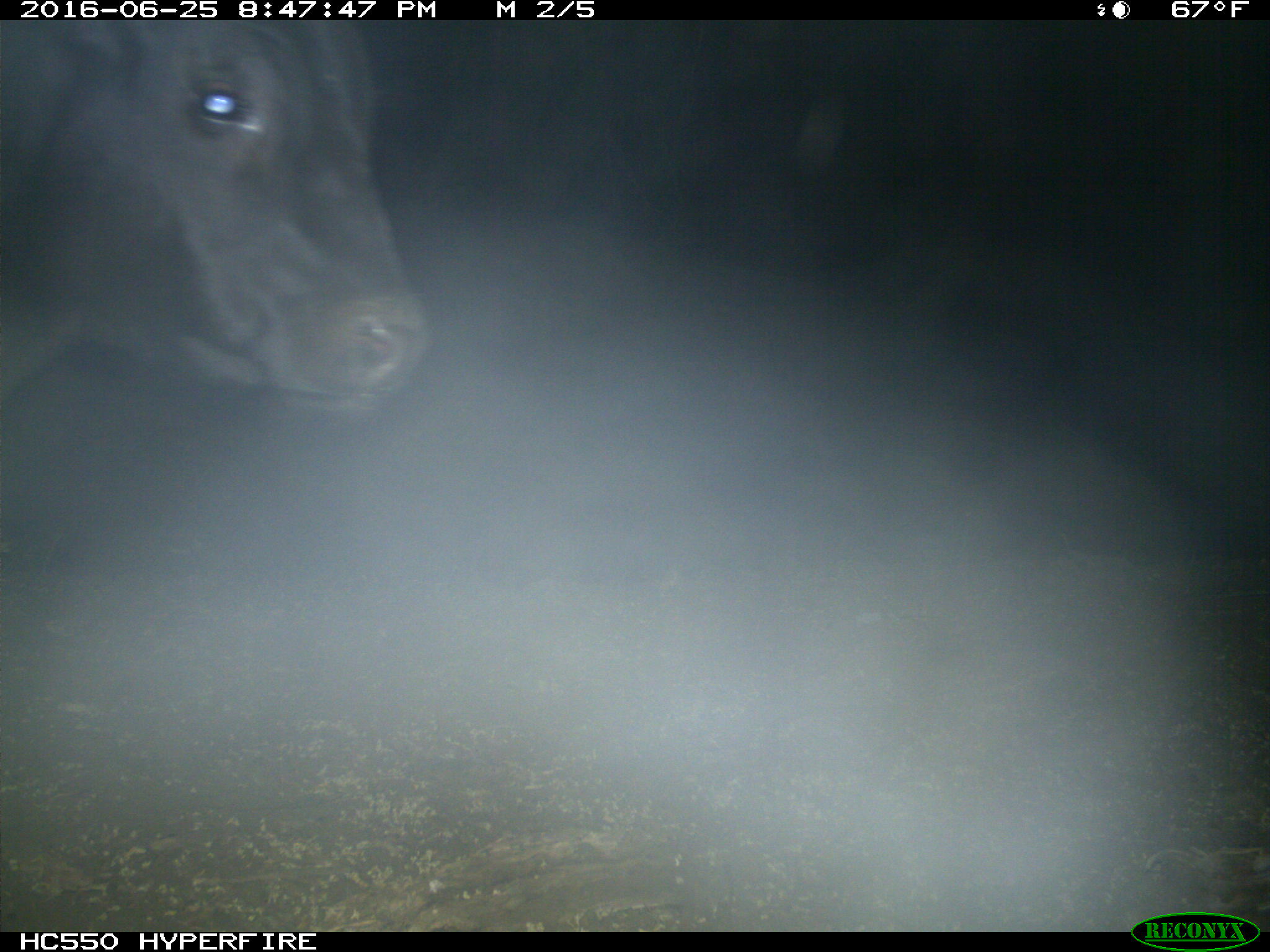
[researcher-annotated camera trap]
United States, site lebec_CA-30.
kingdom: Animalia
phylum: Chordata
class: Mammalia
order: Artiodactyla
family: Bovidae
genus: Bos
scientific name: Bos taurus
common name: domestic cow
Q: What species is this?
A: Bos taurus (domestic cow).